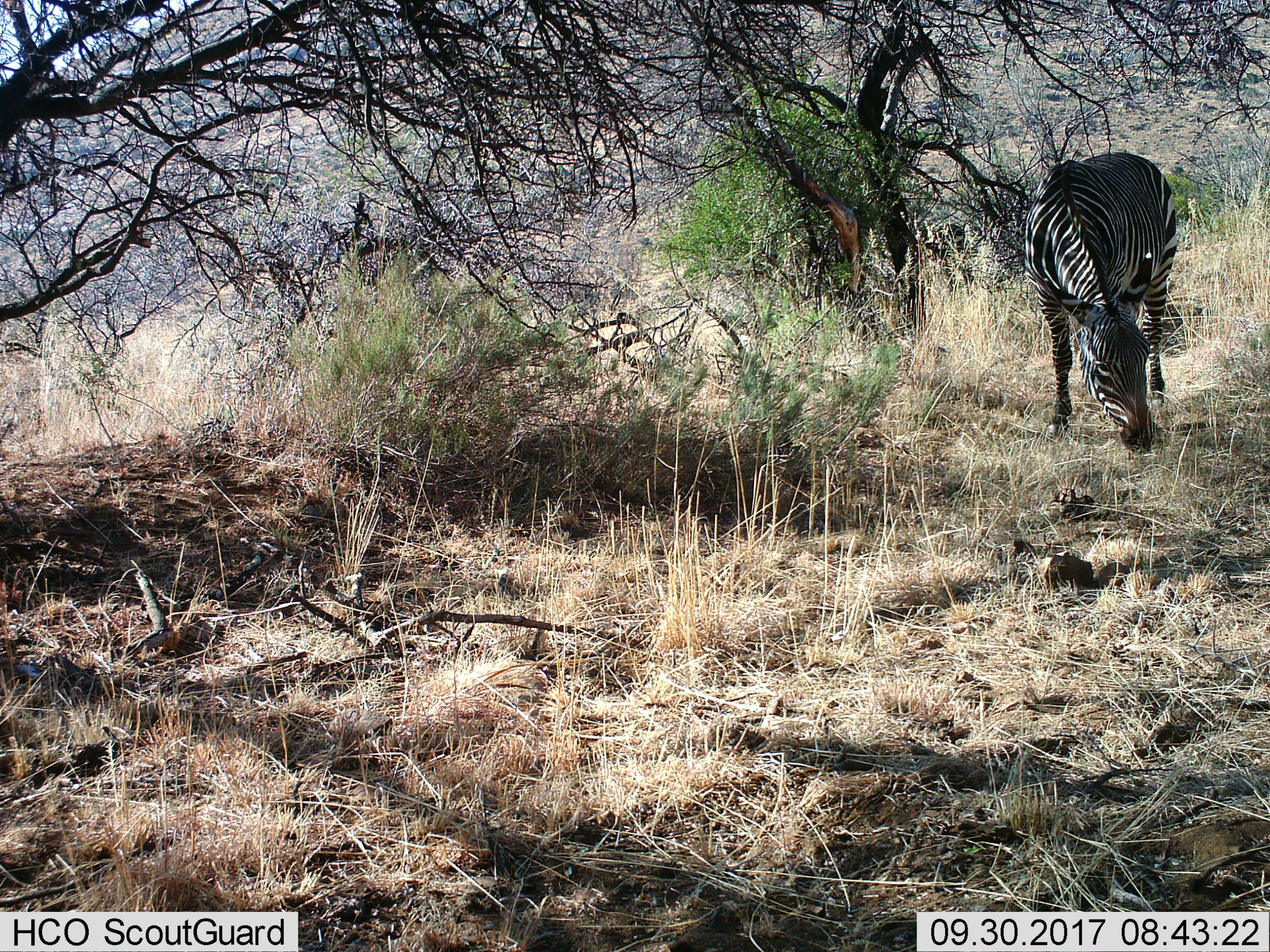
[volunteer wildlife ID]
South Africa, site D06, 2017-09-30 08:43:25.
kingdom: Animalia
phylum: Chordata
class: Mammalia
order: Perissodactyla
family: Equidae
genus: Equus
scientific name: Equus zebra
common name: mountain zebra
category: zebramountain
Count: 1.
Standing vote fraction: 22%.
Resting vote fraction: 0%.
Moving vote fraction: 0%.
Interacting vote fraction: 0%.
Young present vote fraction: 0%.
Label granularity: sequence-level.